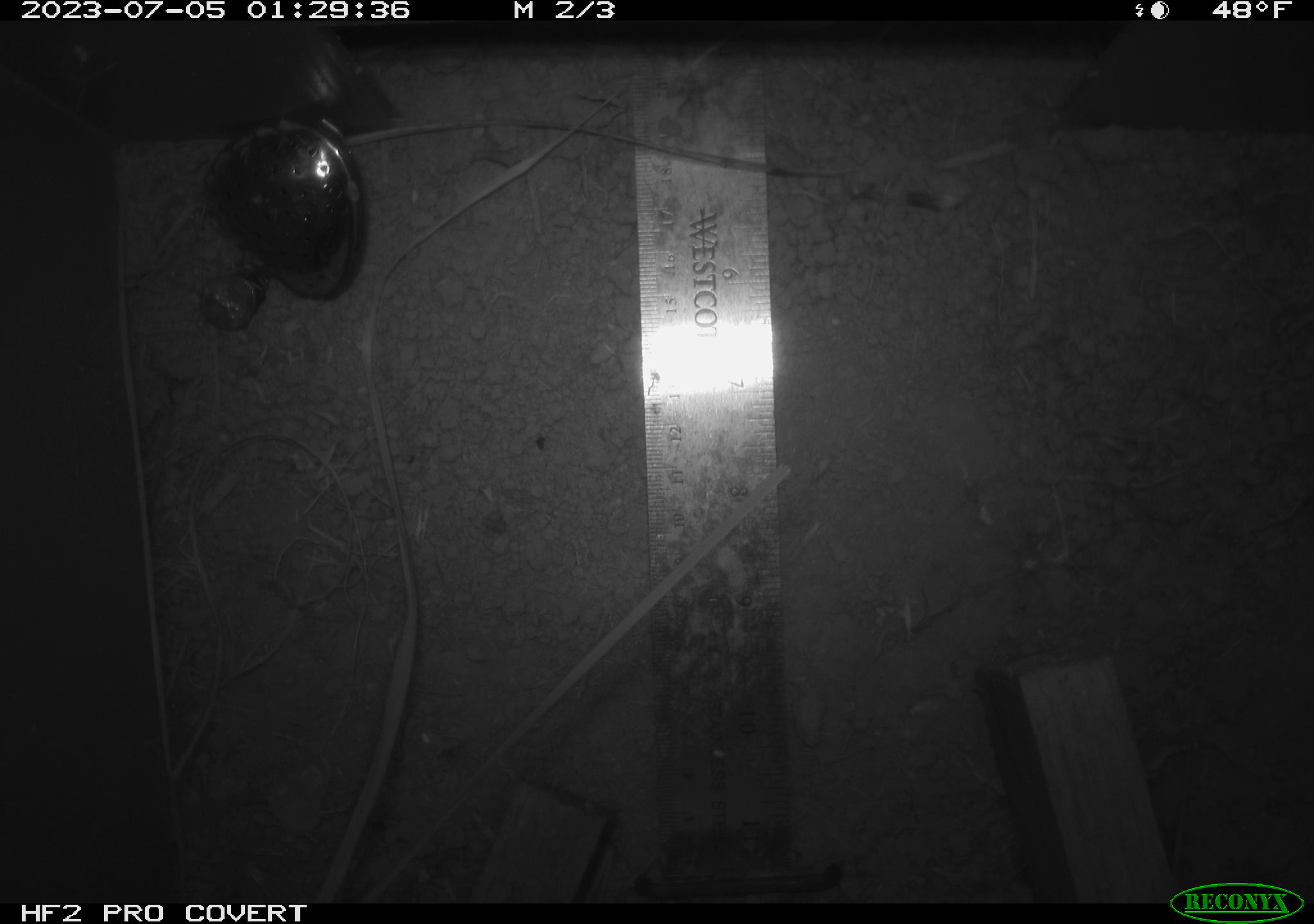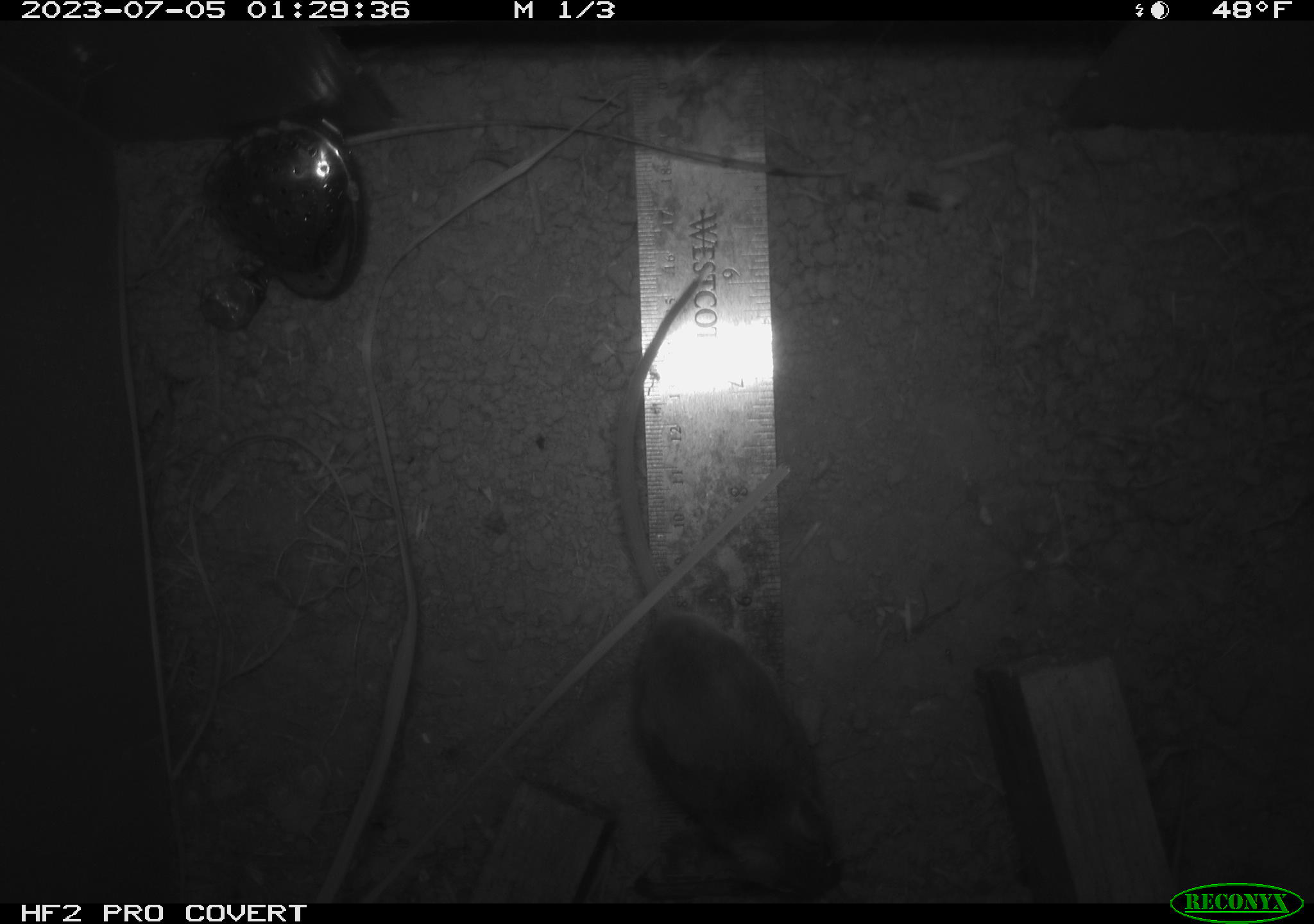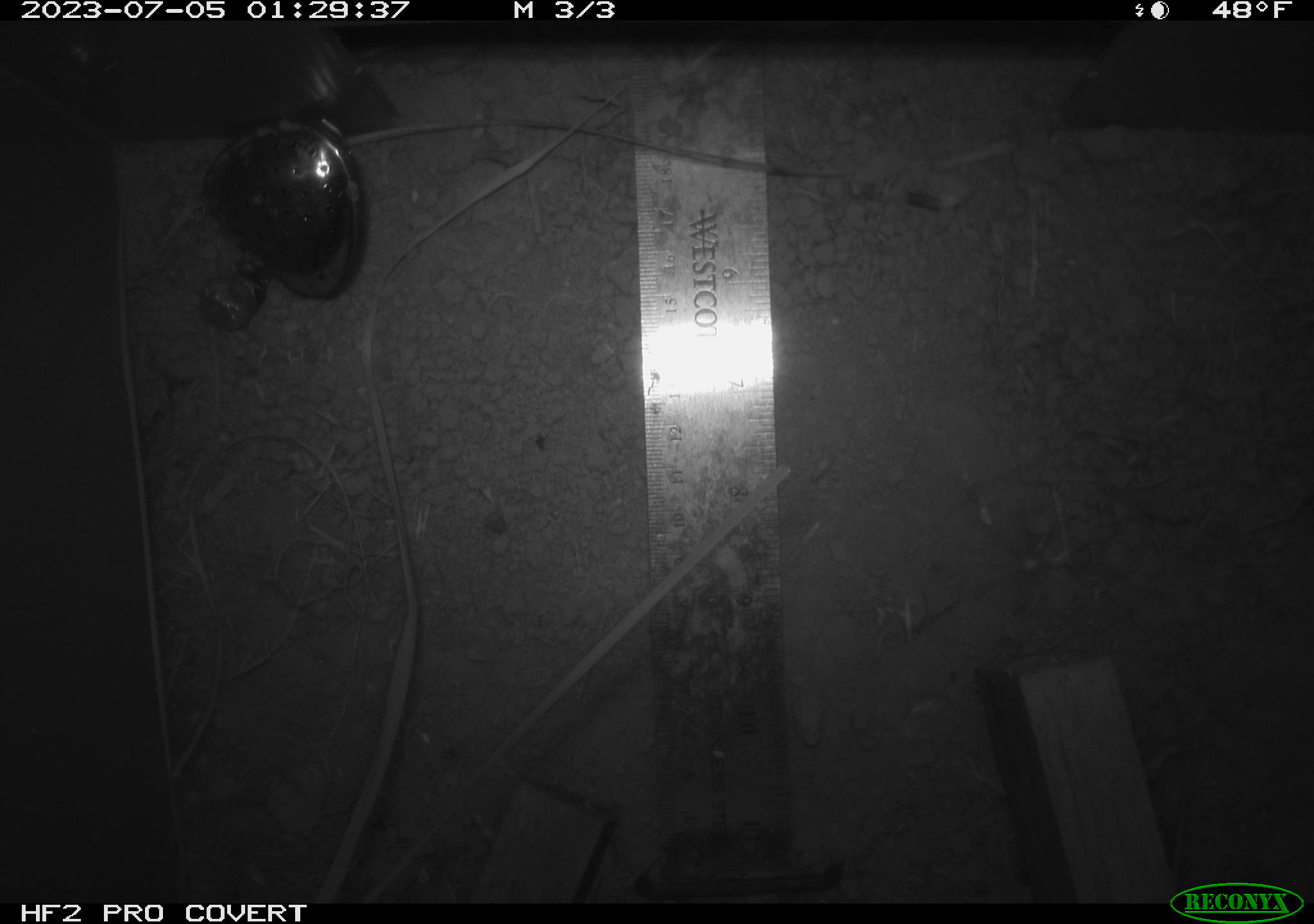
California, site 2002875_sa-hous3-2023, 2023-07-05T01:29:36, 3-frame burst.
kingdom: Animalia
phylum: Chordata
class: Mammalia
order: Rodentia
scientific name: Rodentia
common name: mouse species